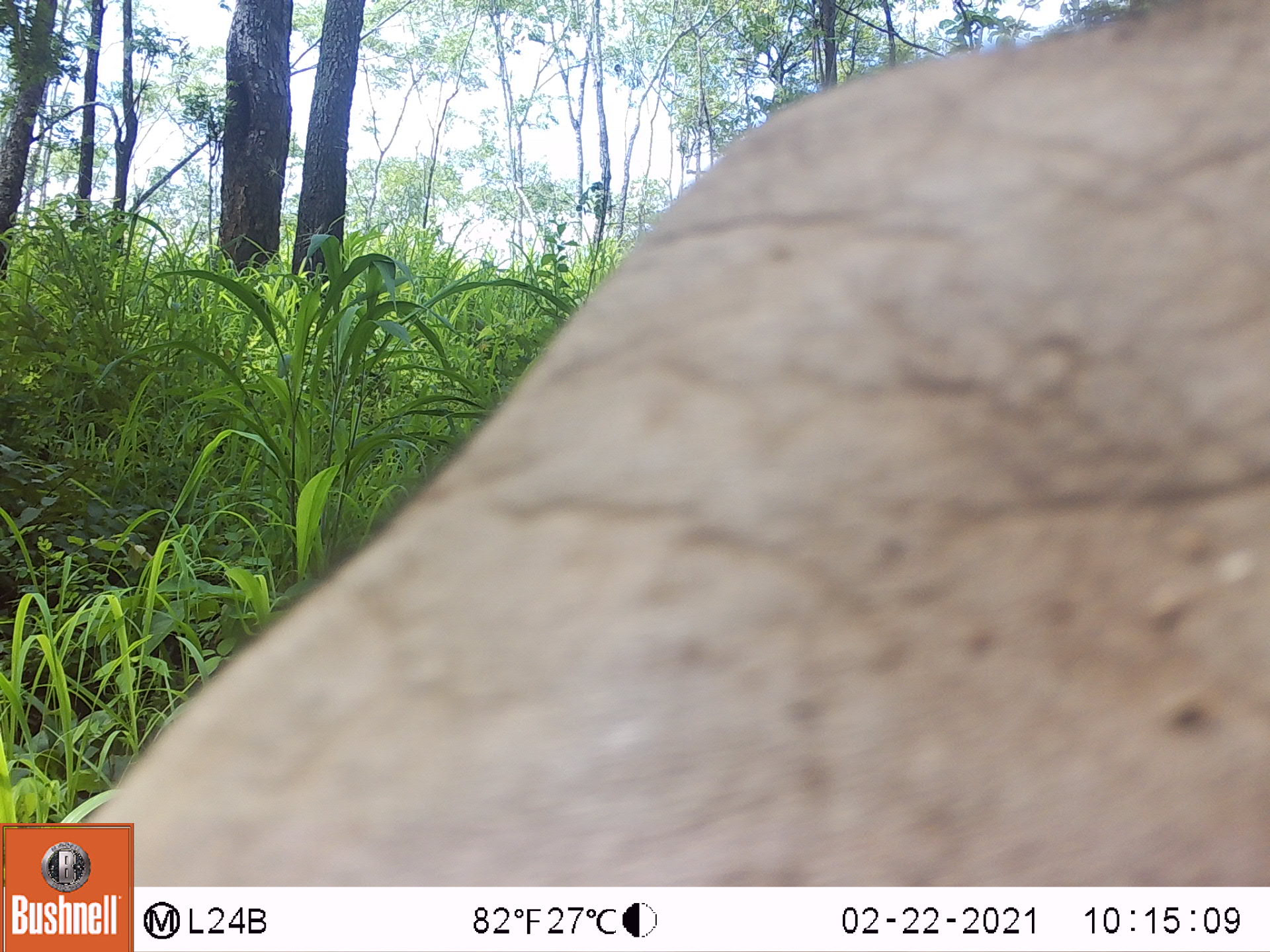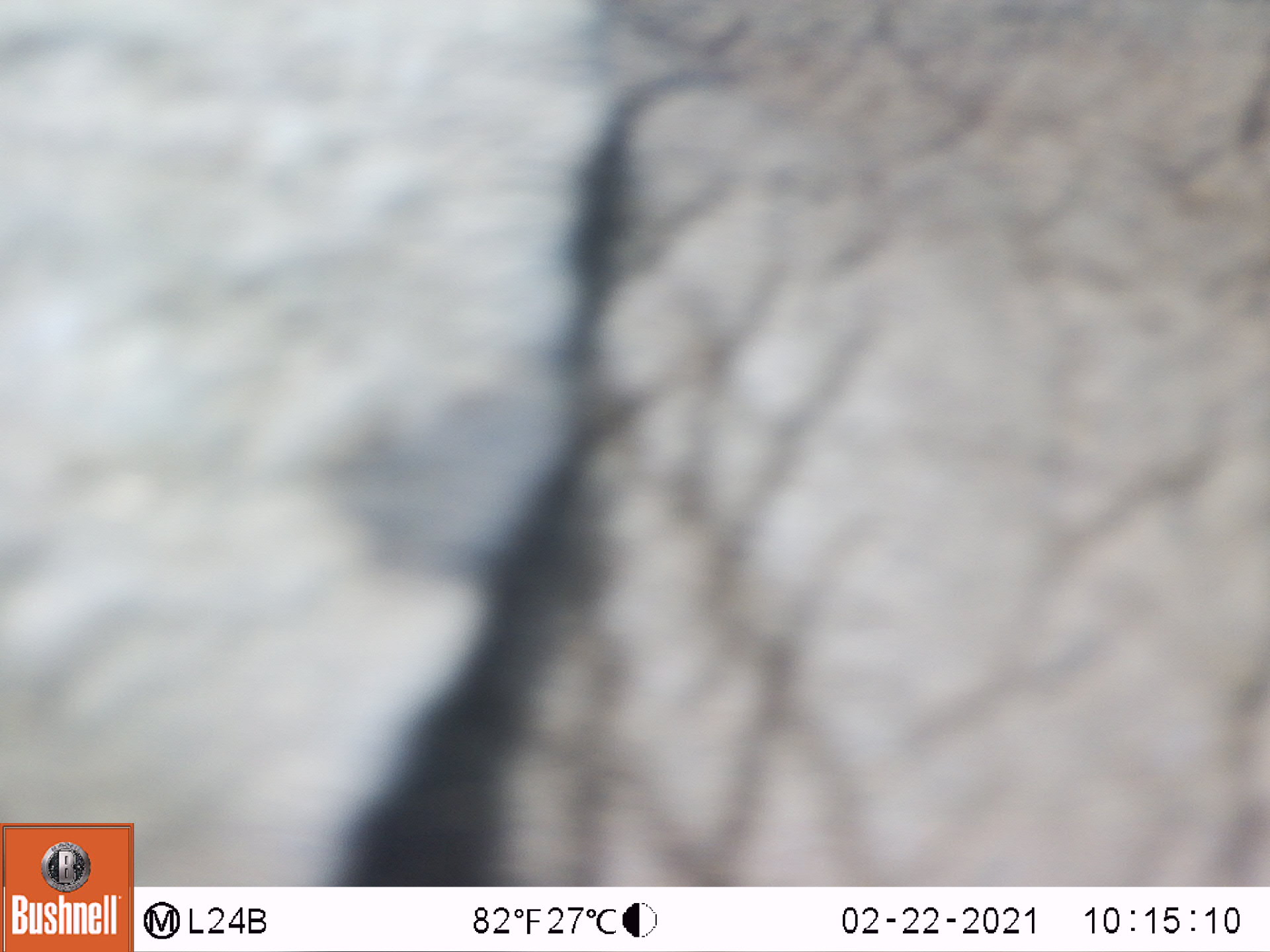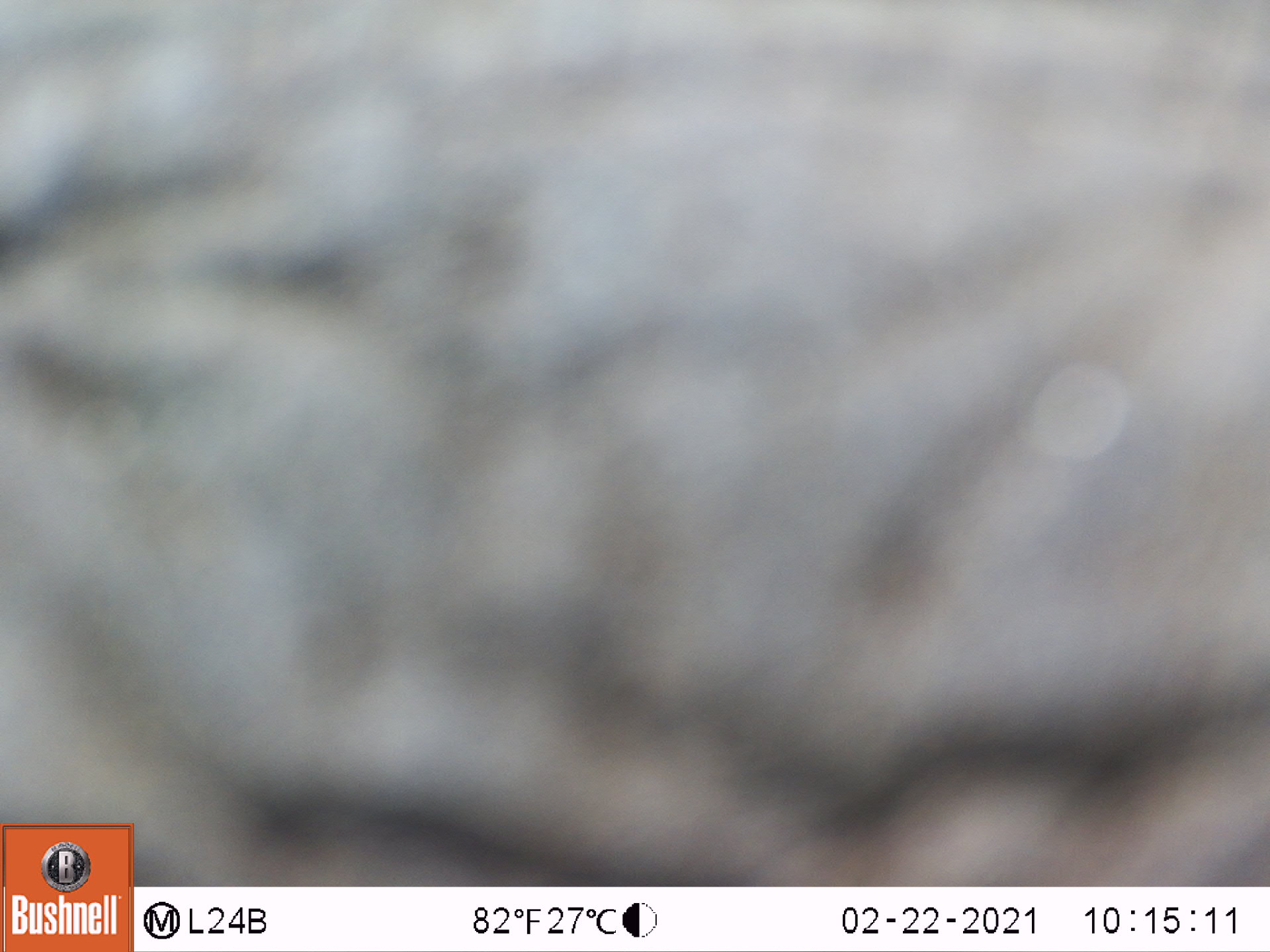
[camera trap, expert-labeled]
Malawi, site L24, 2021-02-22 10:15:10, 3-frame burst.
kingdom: Animalia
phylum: Chordata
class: Mammalia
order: Proboscidea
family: Elephantidae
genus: Loxodonta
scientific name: Loxodonta africana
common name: african savanna elephant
African savanna elephant (Loxodonta africana), count 1.